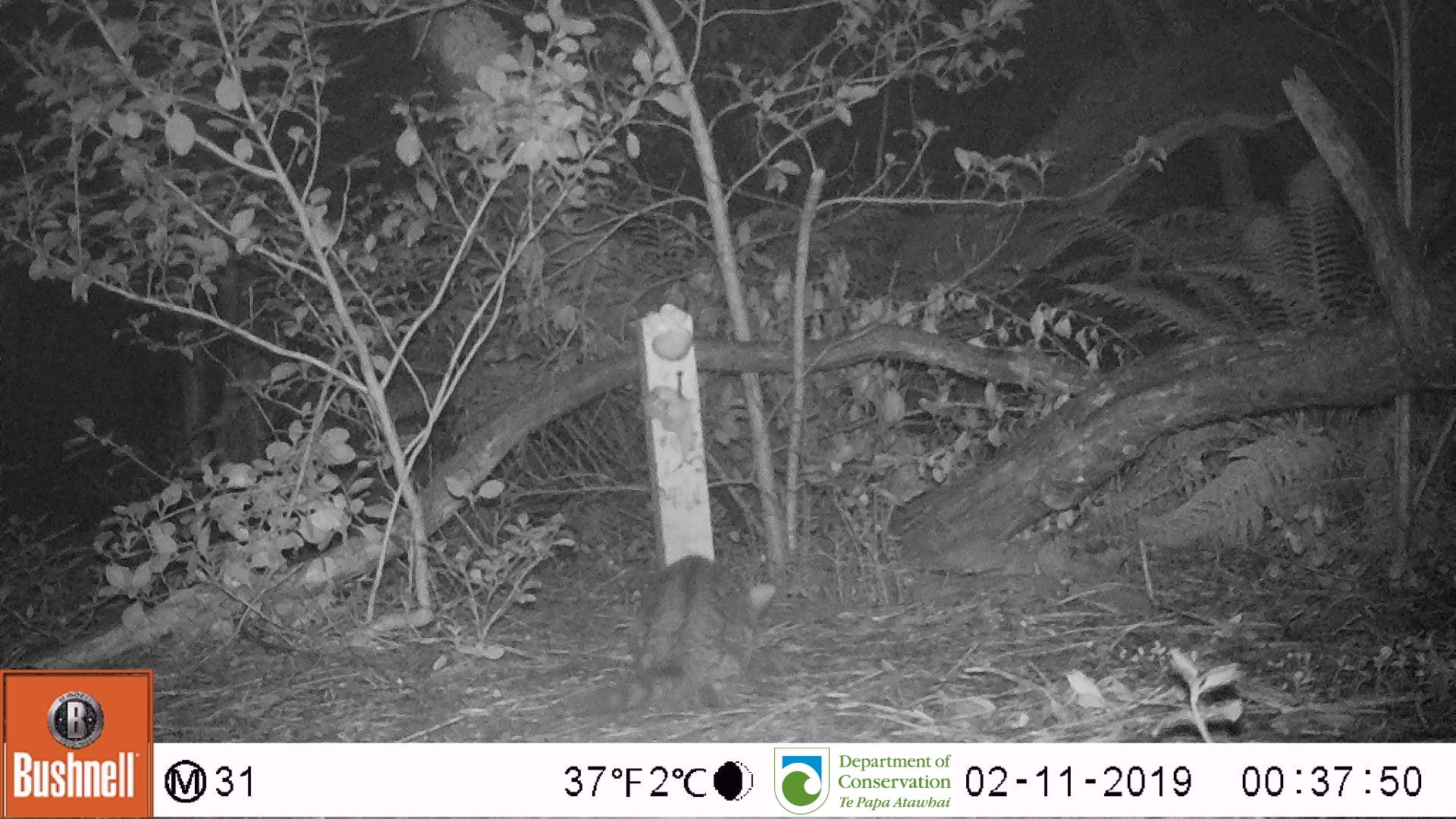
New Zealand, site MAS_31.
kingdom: Animalia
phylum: Chordata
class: Mammalia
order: Carnivora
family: Felidae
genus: Felis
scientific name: Felis catus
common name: domestic cat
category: cat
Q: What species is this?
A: Cat (domestic cat) (Felis catus).